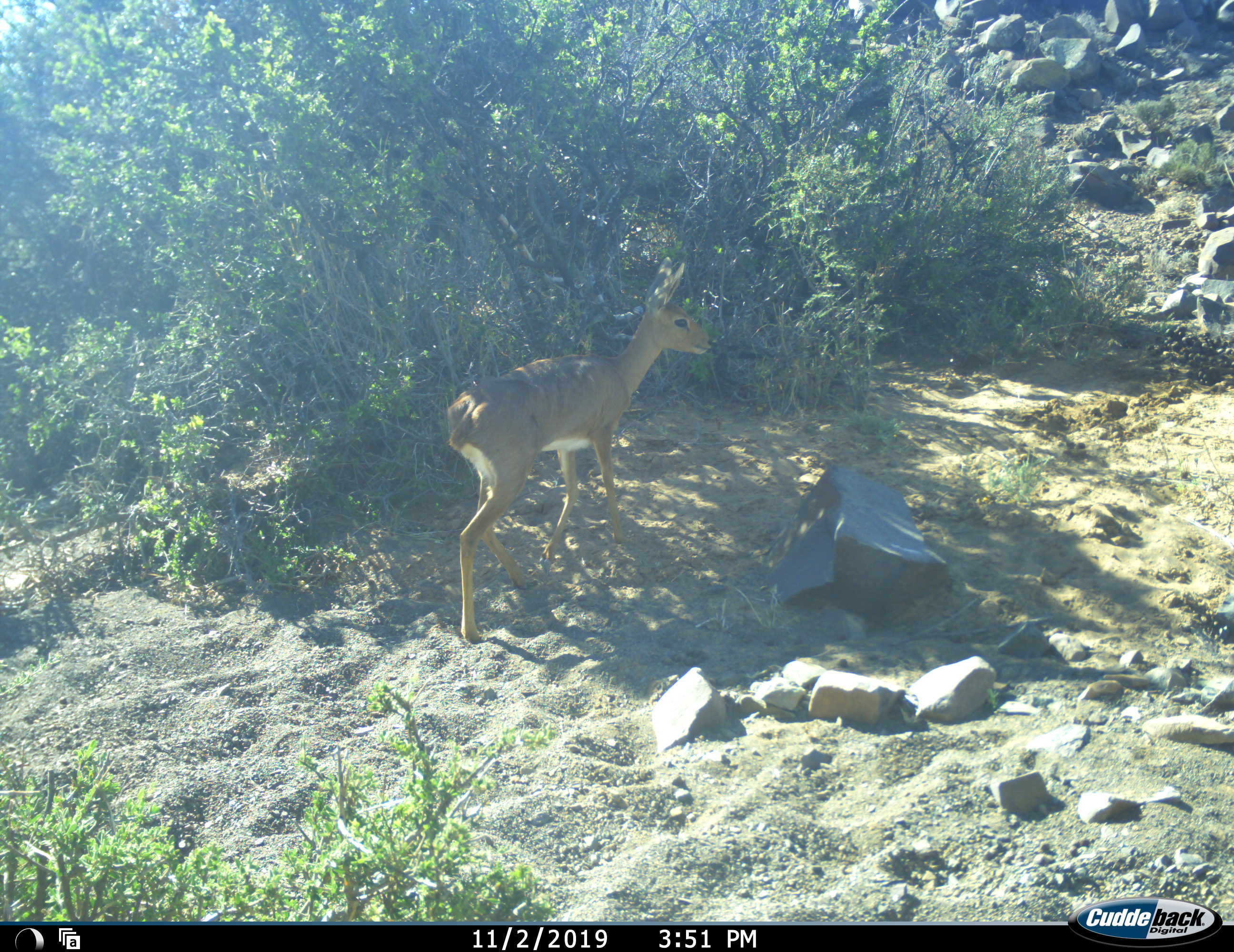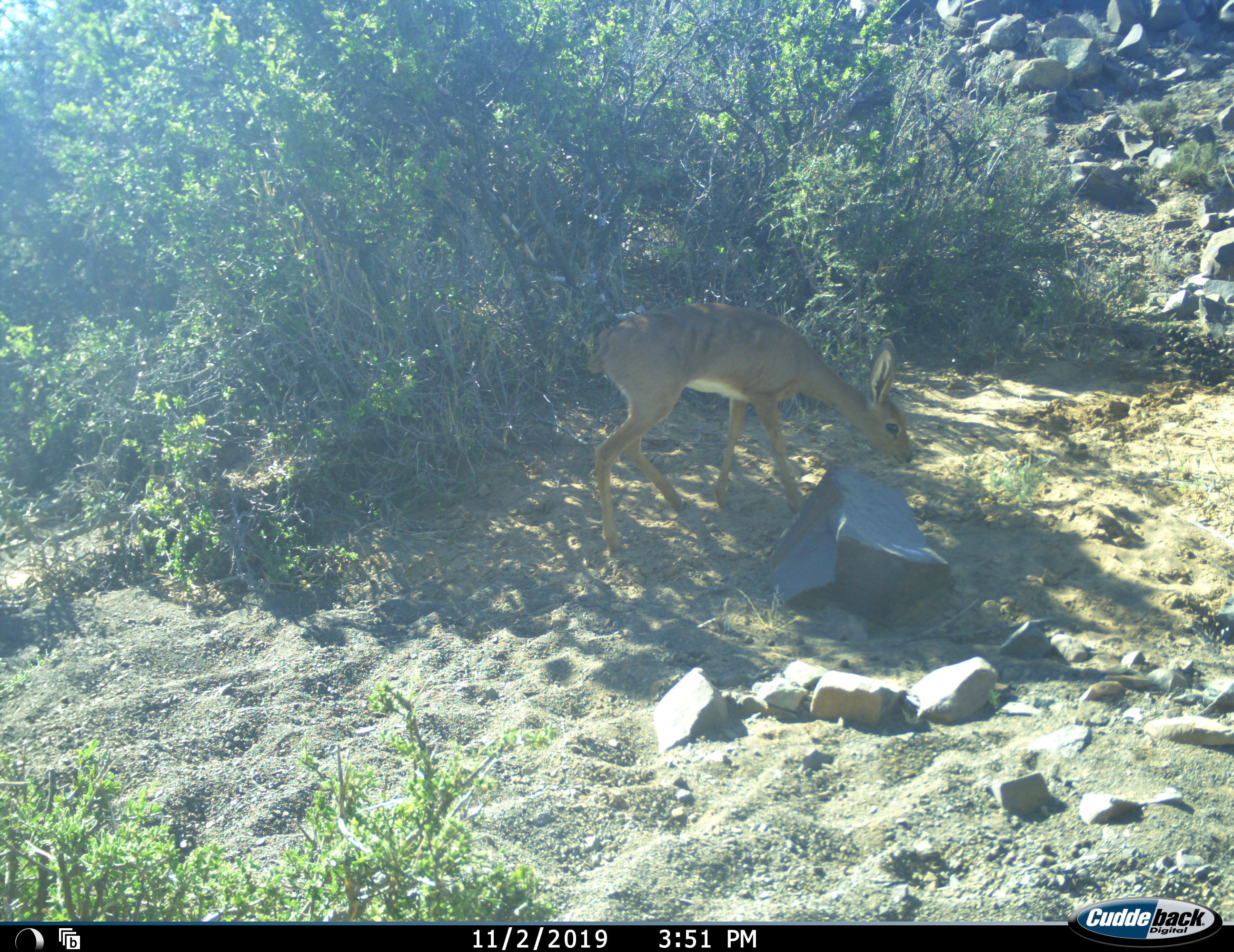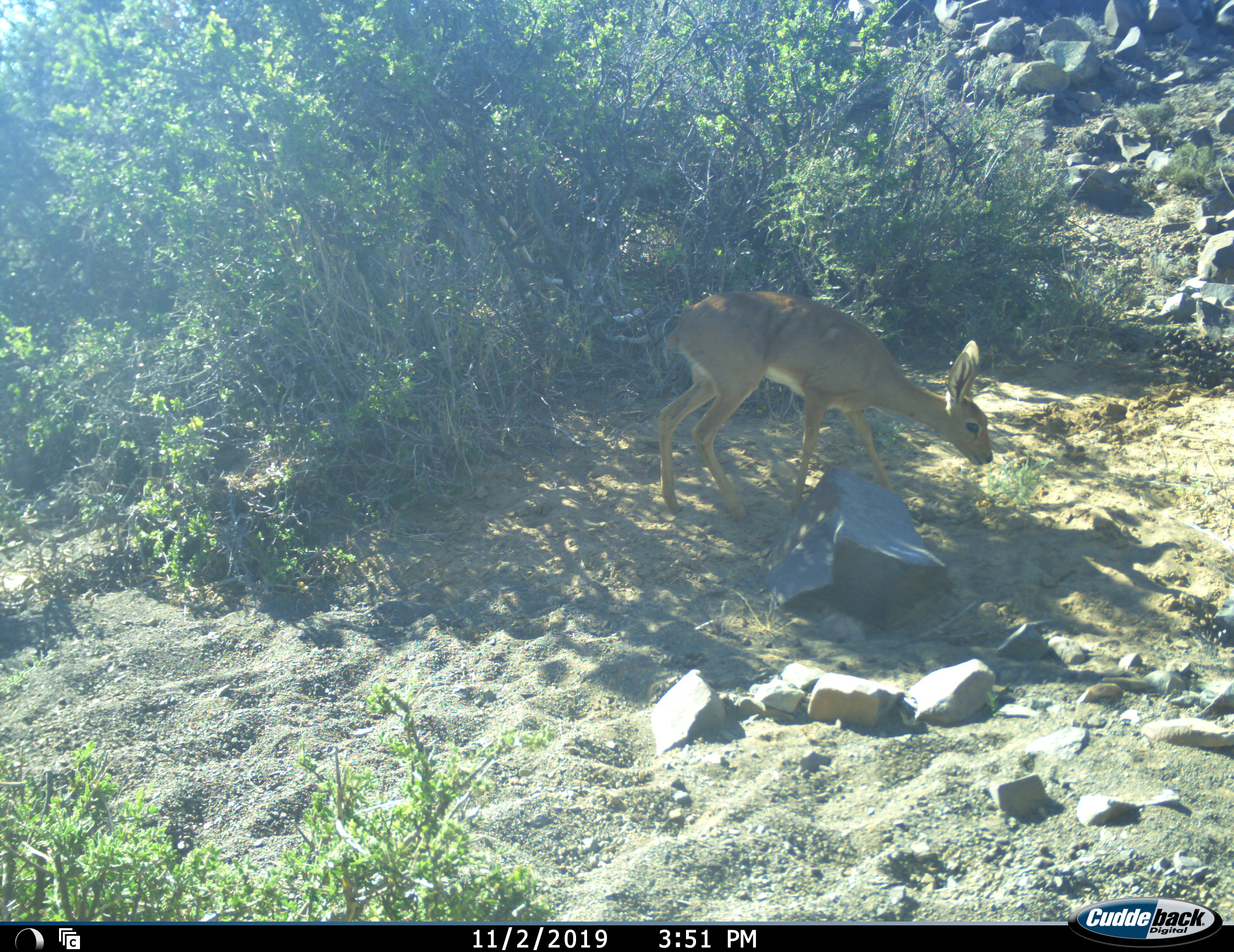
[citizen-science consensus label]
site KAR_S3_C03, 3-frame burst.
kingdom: Animalia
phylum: Chordata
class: Mammalia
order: Artiodactyla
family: Bovidae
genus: Raphicerus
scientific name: Raphicerus campestris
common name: steenbok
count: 1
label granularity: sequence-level